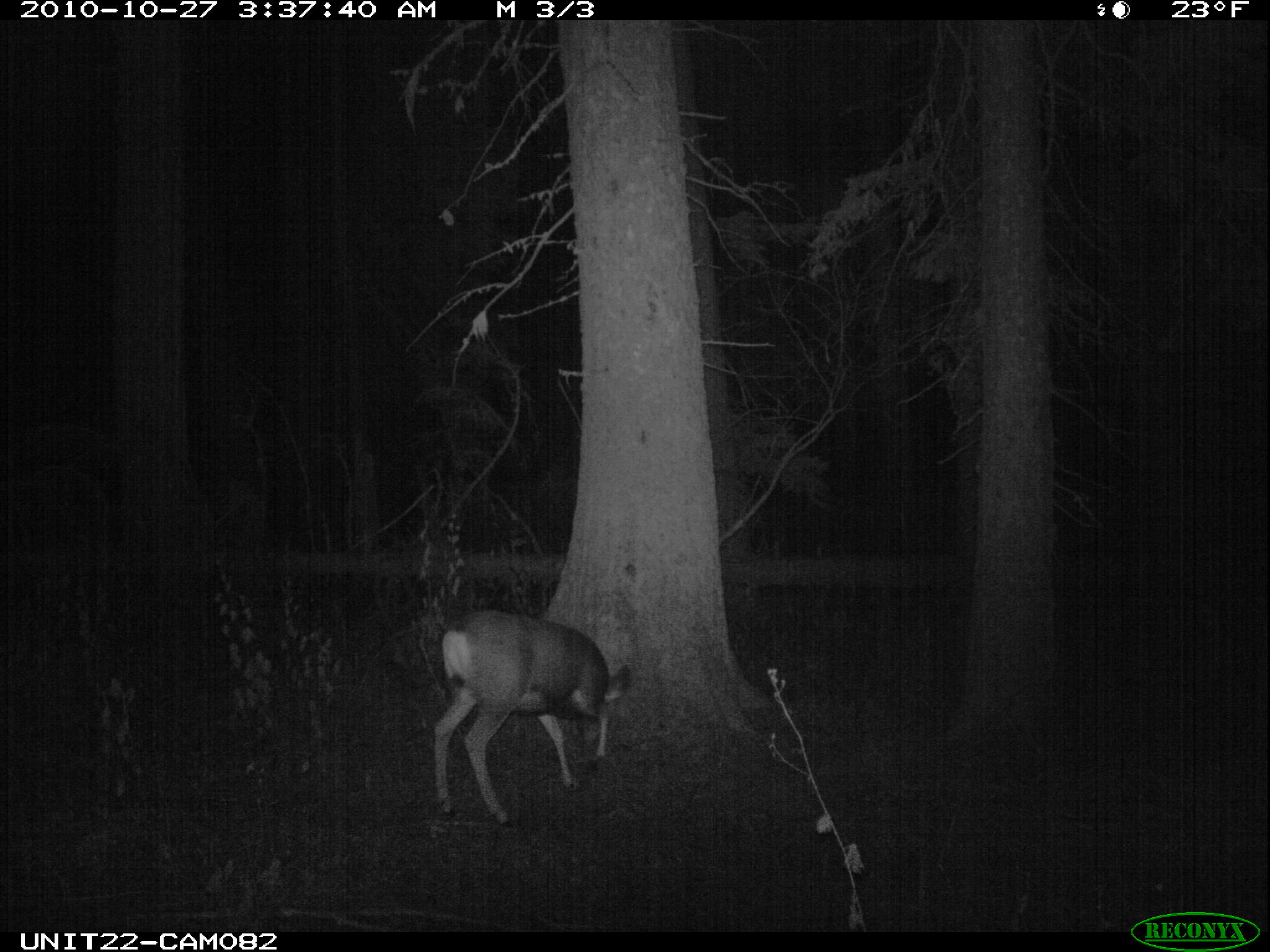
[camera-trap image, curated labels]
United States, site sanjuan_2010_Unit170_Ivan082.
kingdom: Animalia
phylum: Chordata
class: Mammalia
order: Artiodactyla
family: Cervidae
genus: Odocoileus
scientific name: Odocoileus hemionus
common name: mule deer